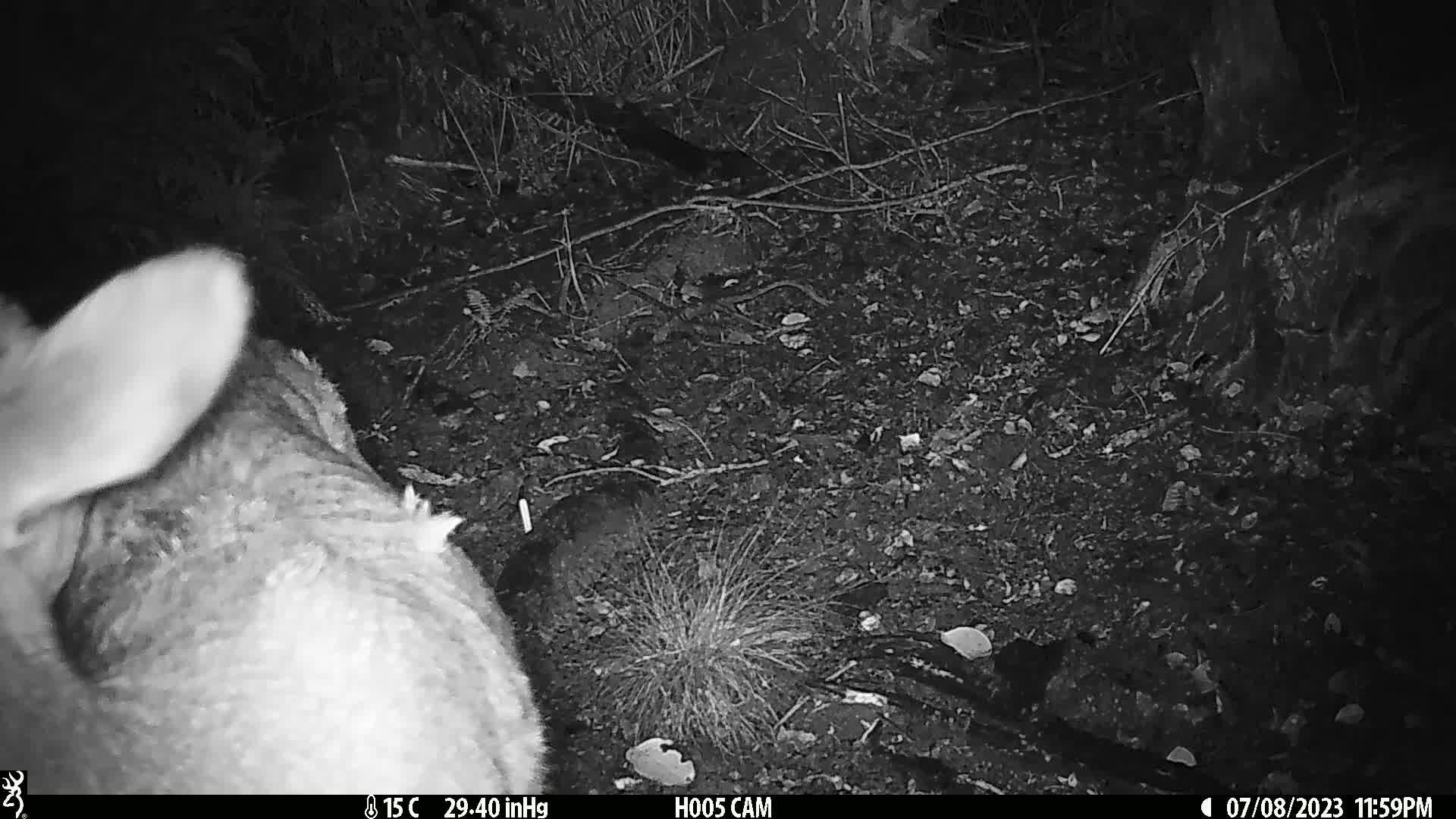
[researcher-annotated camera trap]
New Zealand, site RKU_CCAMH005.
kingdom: Animalia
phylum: Chordata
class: Mammalia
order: Artiodactyla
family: Cervidae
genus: Odocoileus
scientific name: Odocoileus virginianus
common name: white-tailed deer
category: white tailed deer